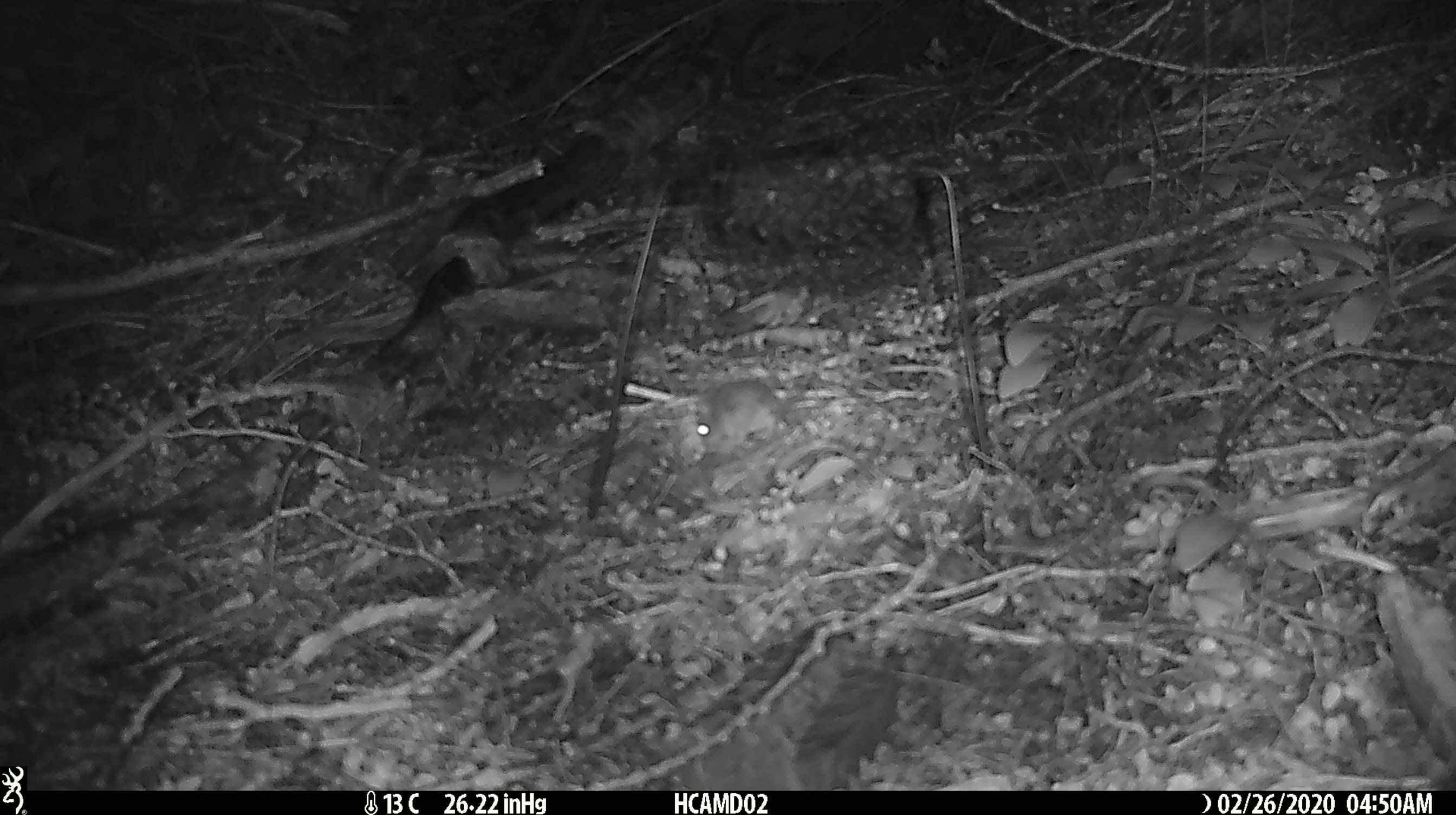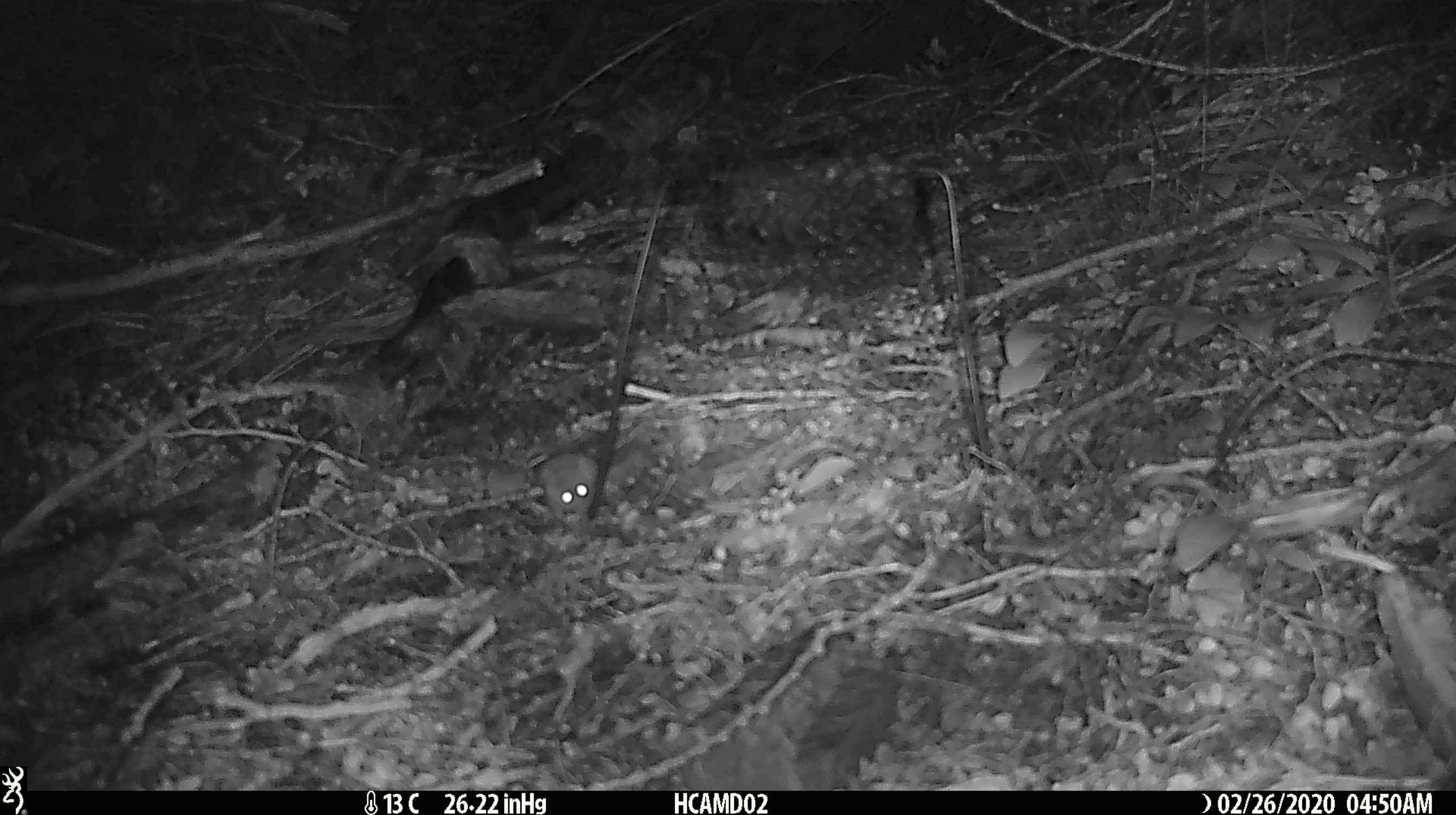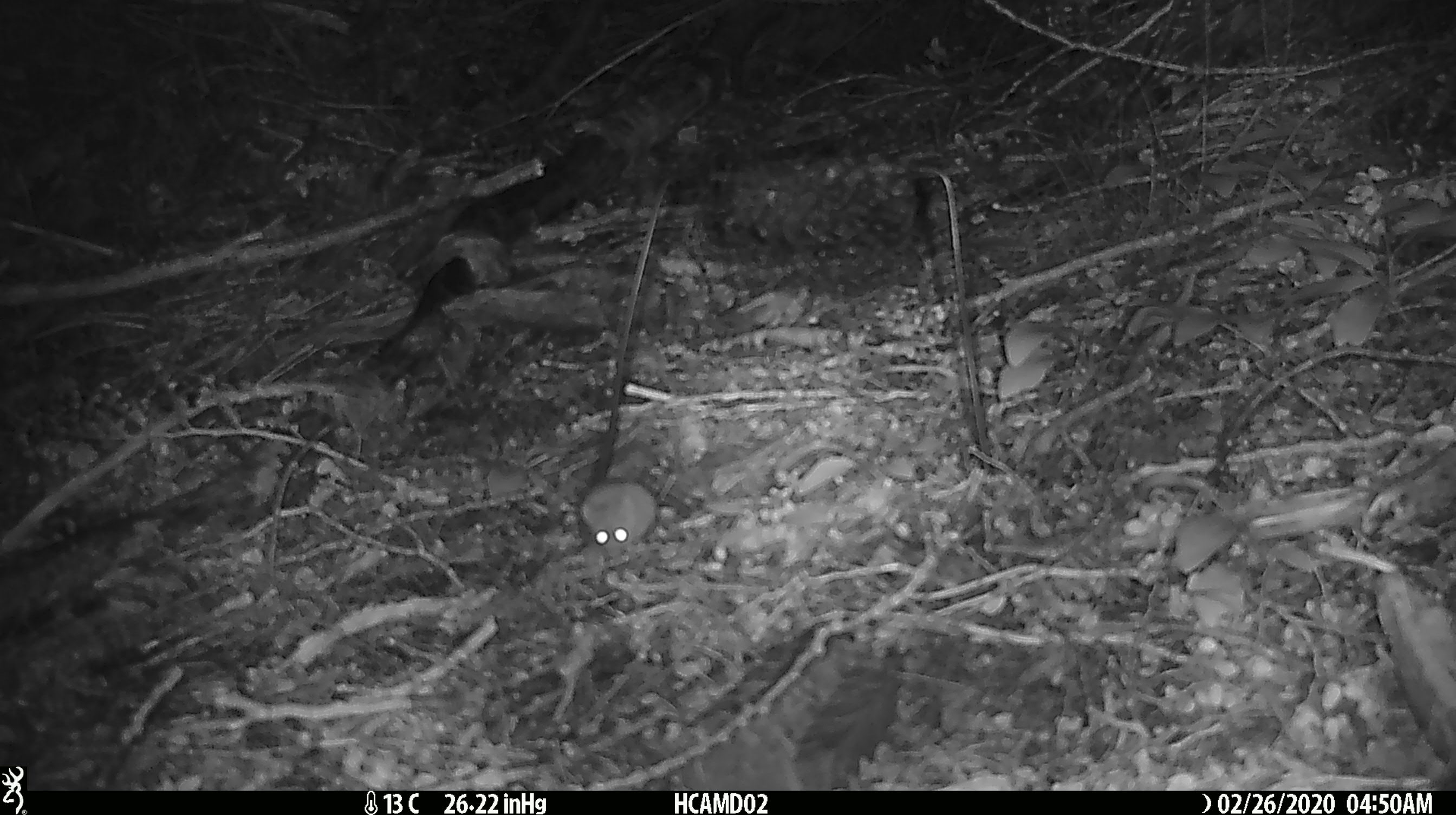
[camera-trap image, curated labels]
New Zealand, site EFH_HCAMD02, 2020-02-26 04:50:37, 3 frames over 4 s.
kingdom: Animalia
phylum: Chordata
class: Mammalia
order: Rodentia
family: Muridae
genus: Mus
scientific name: Mus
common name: mouse